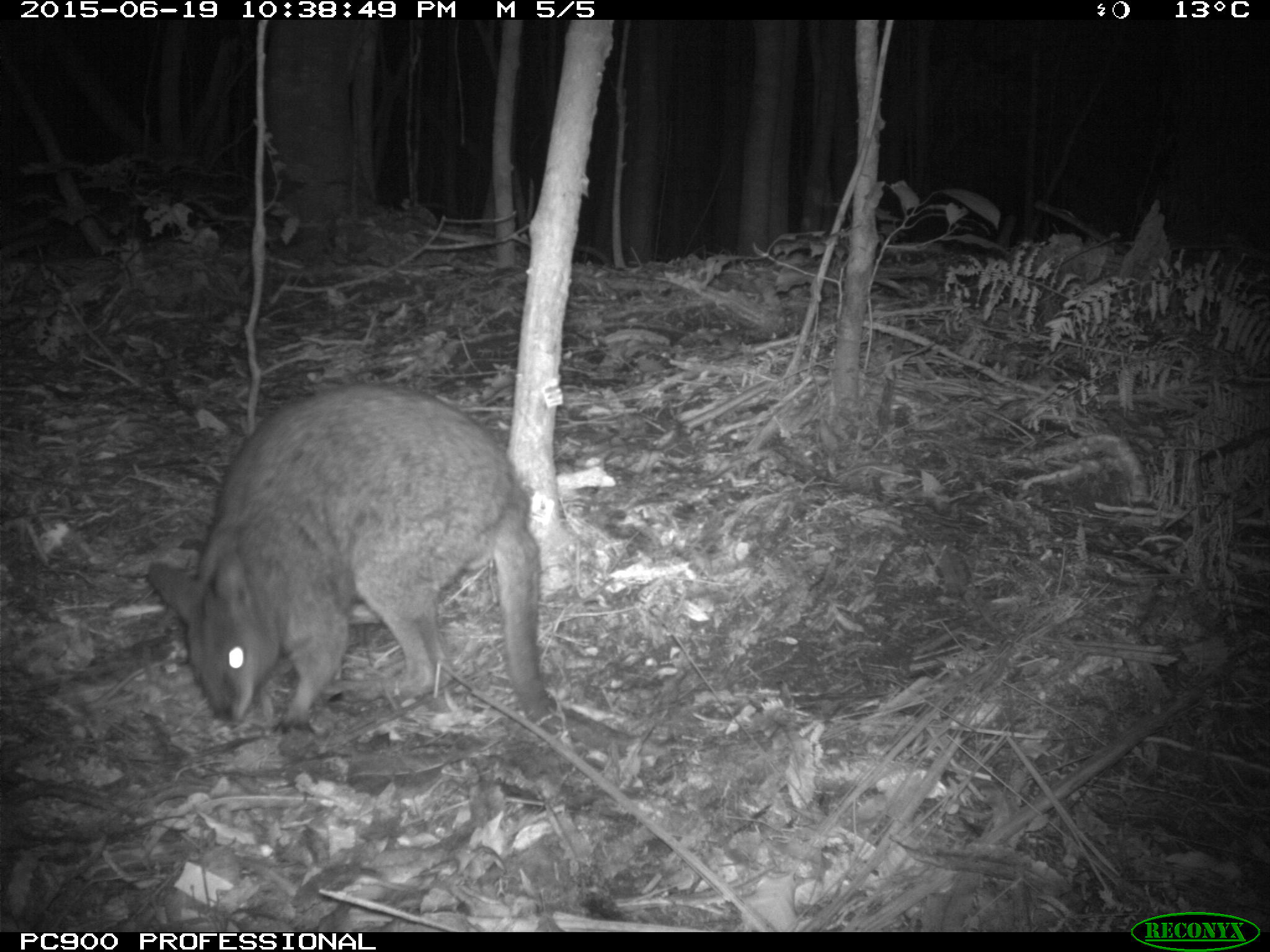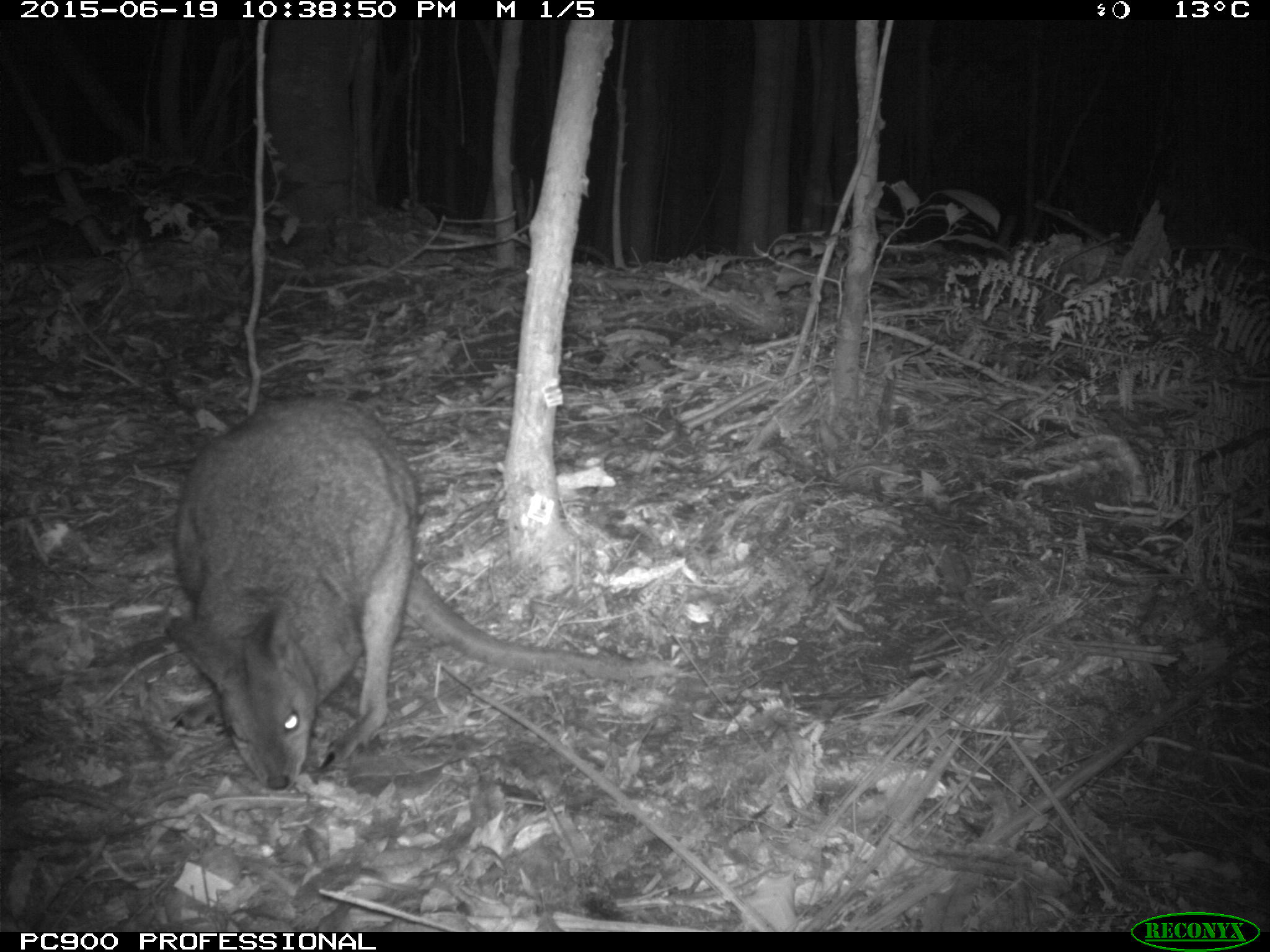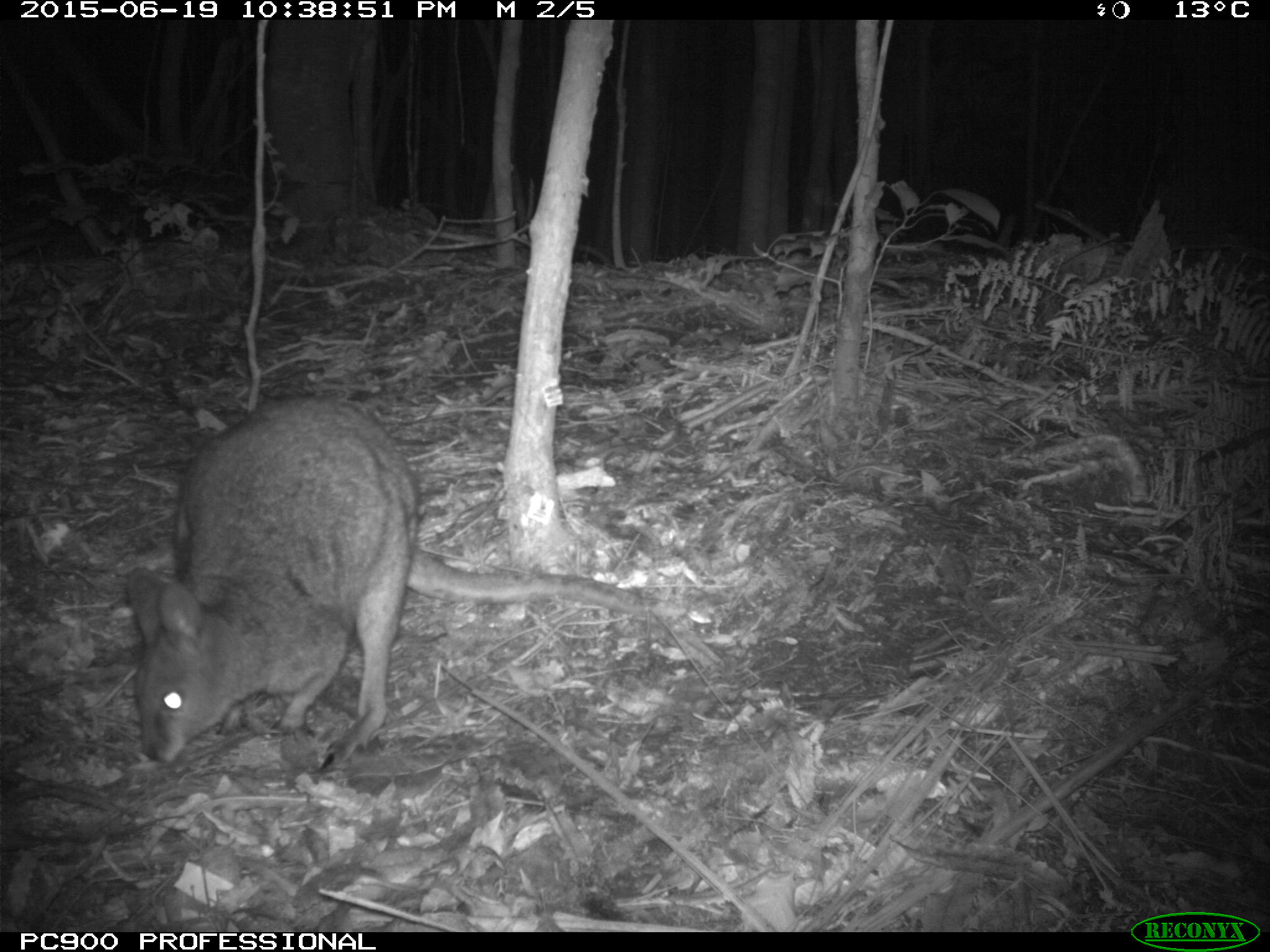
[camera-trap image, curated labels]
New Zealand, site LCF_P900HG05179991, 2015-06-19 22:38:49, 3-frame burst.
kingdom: Animalia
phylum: Chordata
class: Mammalia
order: Diprotodontia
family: Macropodidae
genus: Notamacropus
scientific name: Notamacropus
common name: wallaby